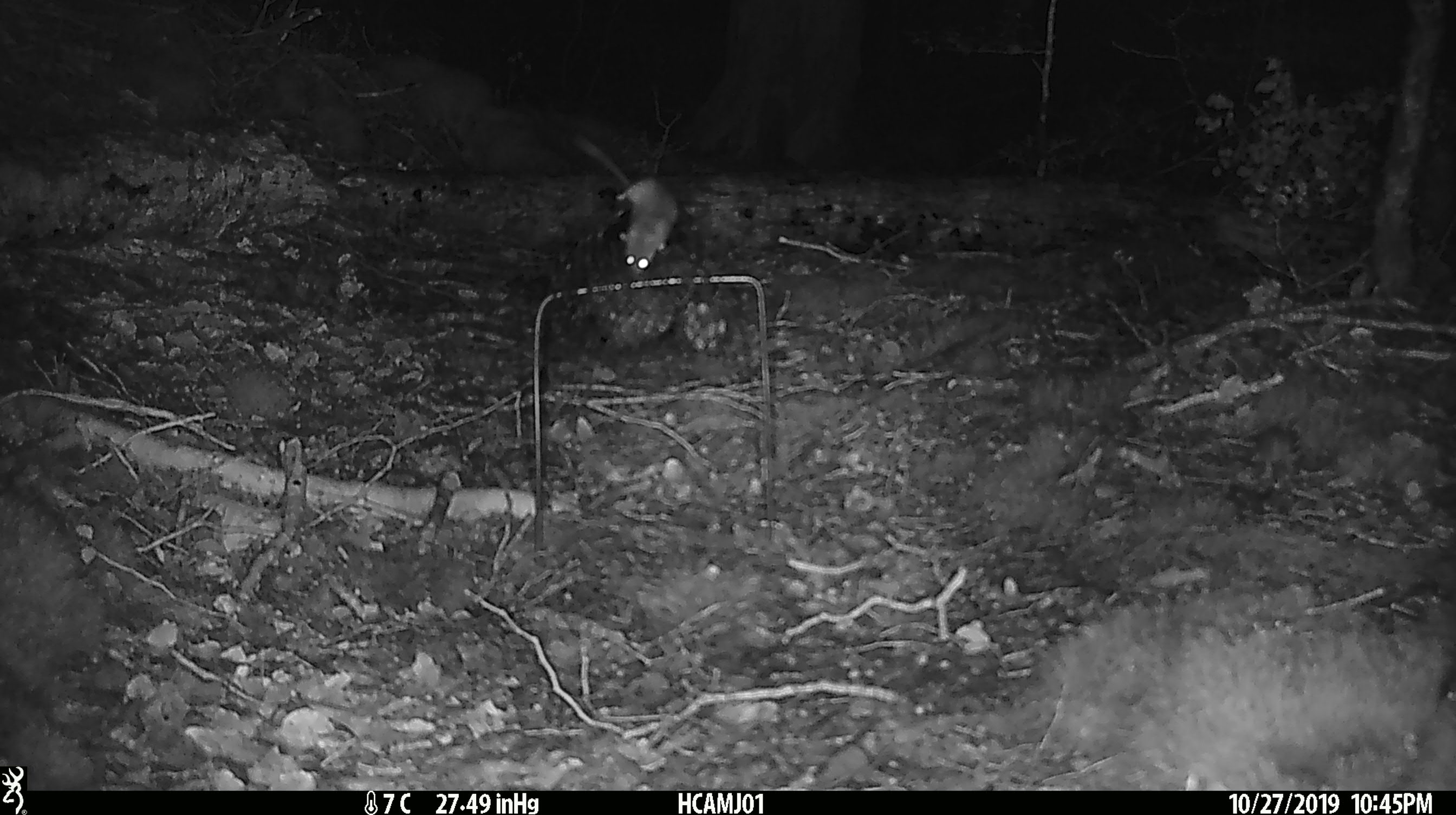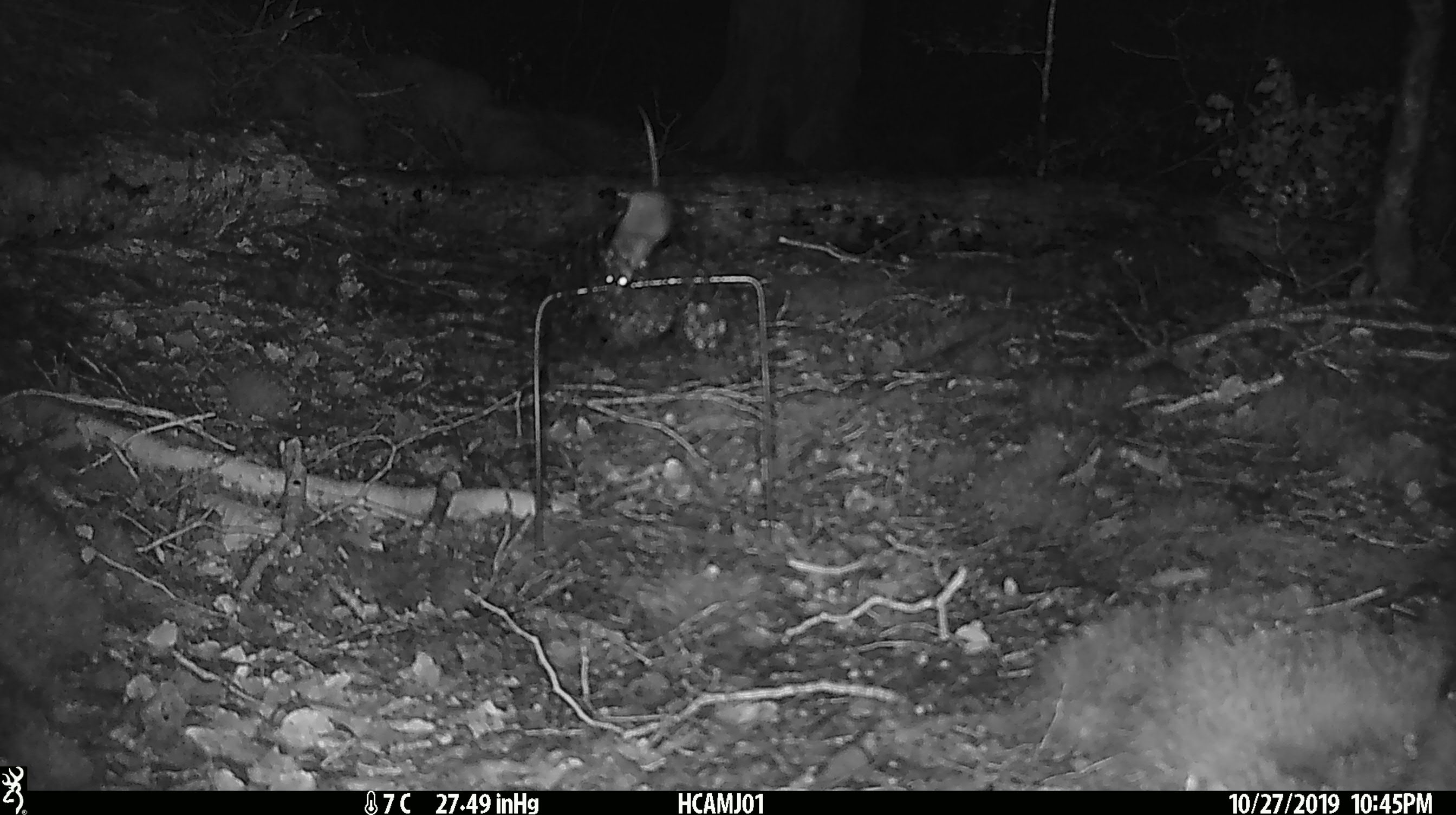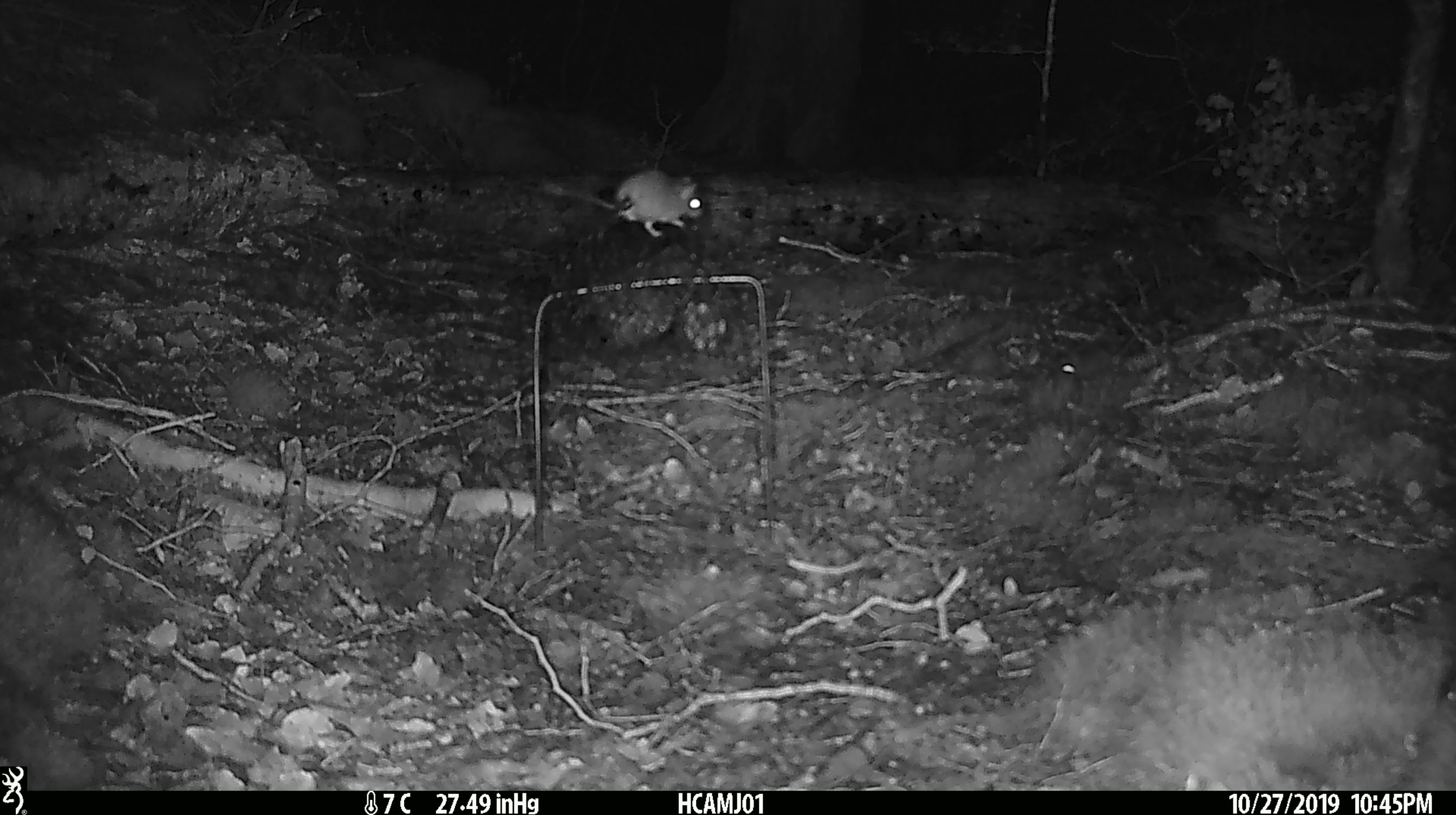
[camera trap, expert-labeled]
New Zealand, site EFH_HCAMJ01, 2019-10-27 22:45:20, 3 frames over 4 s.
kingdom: Animalia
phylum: Chordata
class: Mammalia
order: Rodentia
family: Muridae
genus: Mus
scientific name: Mus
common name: mouse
Mouse (Mus).